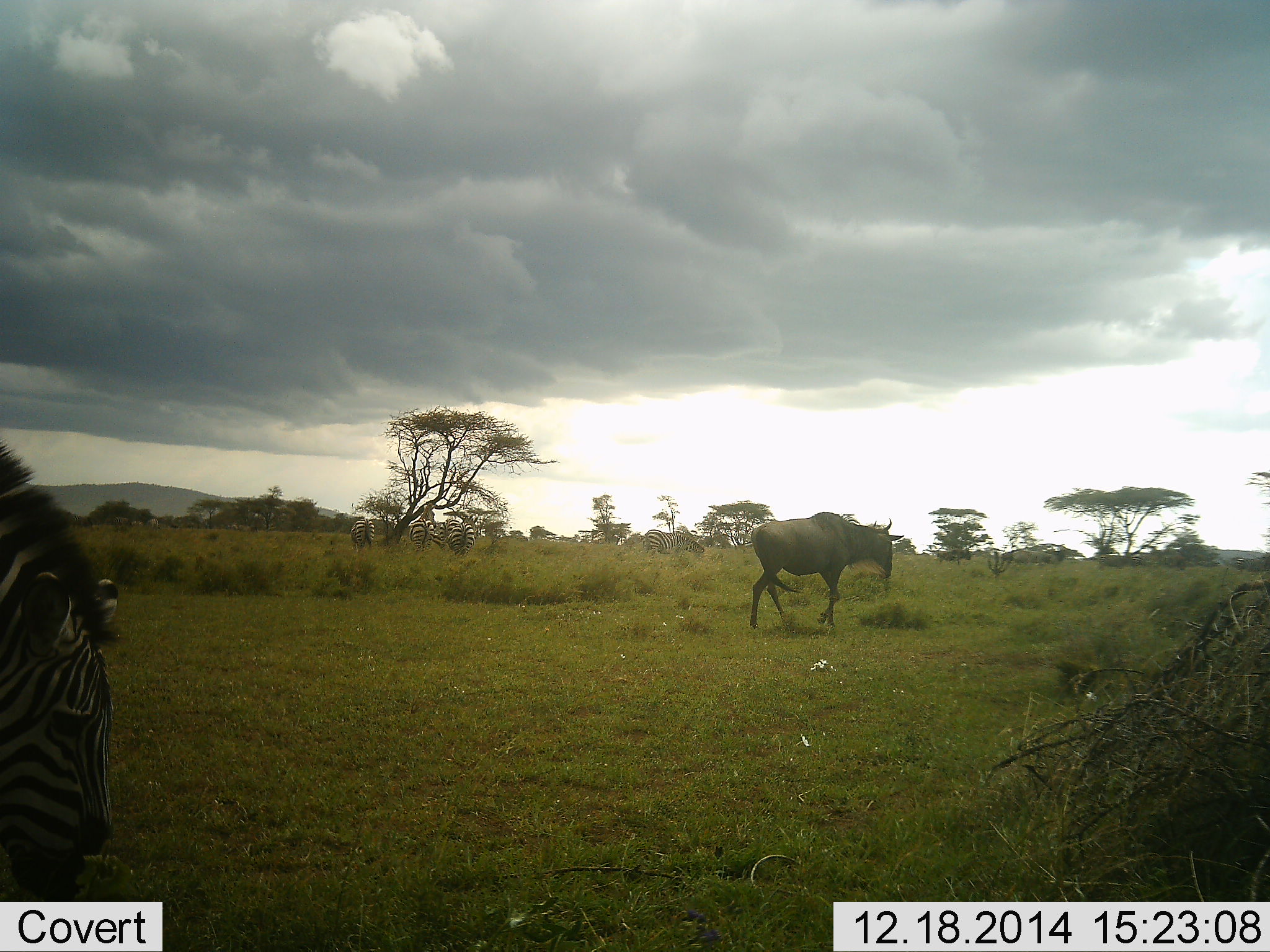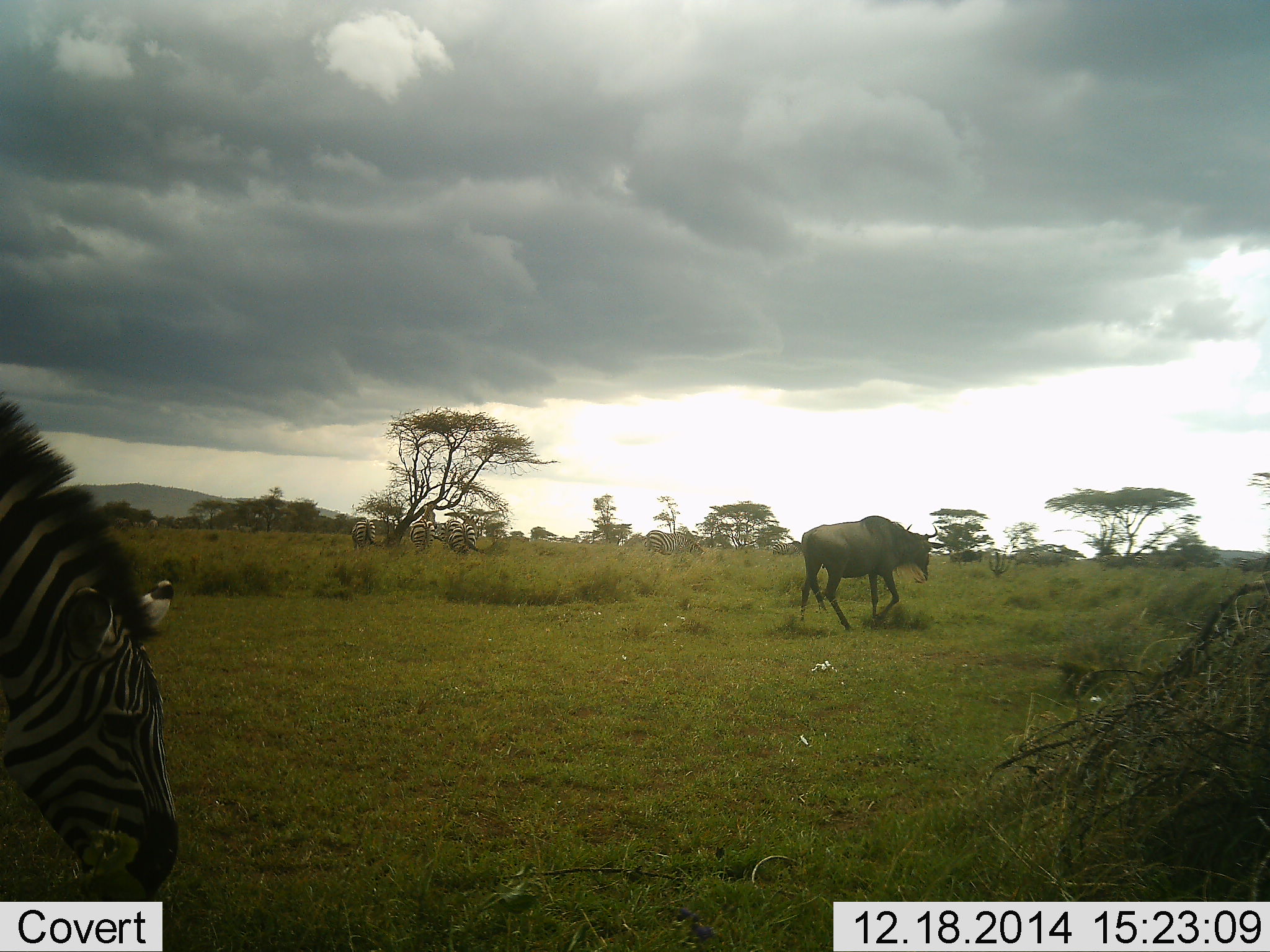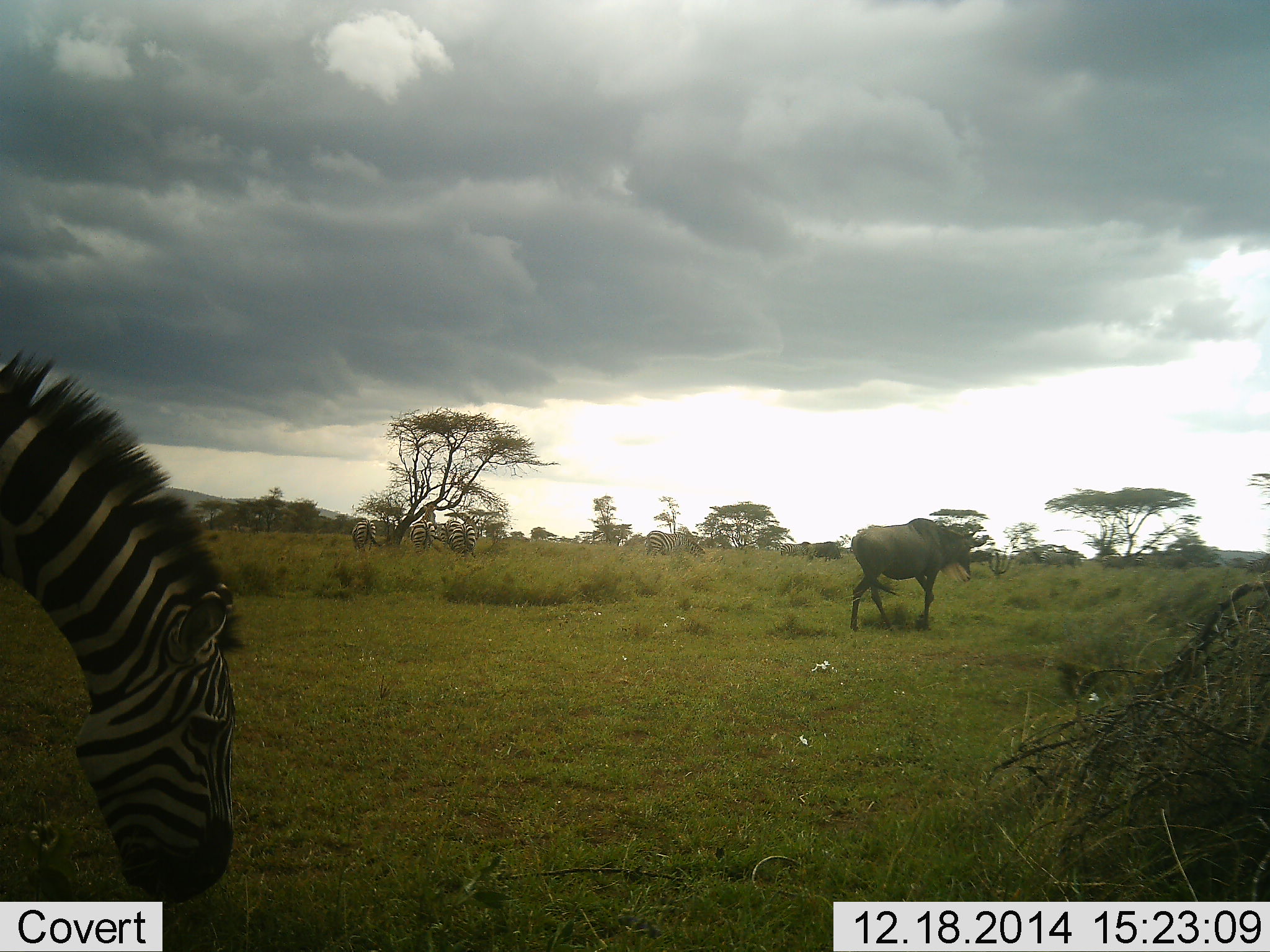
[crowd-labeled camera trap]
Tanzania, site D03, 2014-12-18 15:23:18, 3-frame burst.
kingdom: Animalia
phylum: Chordata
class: Mammalia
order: Artiodactyla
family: Bovidae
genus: Connochaetes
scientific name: Connochaetes taurinus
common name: blue wildebeest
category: wildebeest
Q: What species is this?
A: Wildebeest (blue wildebeest) (Connochaetes taurinus).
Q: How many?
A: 1.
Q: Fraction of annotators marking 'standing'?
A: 0%.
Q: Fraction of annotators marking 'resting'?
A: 0%.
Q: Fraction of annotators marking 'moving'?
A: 100%.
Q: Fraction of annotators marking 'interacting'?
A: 0%.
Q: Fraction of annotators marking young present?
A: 0%.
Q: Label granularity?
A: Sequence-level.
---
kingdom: Animalia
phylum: Chordata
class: Mammalia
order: Perissodactyla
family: Equidae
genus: Equus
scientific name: Equus quagga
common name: plains zebra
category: zebra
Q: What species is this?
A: Zebra (plains zebra) (Equus quagga).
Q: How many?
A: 1.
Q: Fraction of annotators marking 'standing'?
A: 18%.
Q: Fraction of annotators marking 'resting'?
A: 0%.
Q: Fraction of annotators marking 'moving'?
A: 18%.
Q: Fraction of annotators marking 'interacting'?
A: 0%.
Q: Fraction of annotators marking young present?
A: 0%.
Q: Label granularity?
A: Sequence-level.